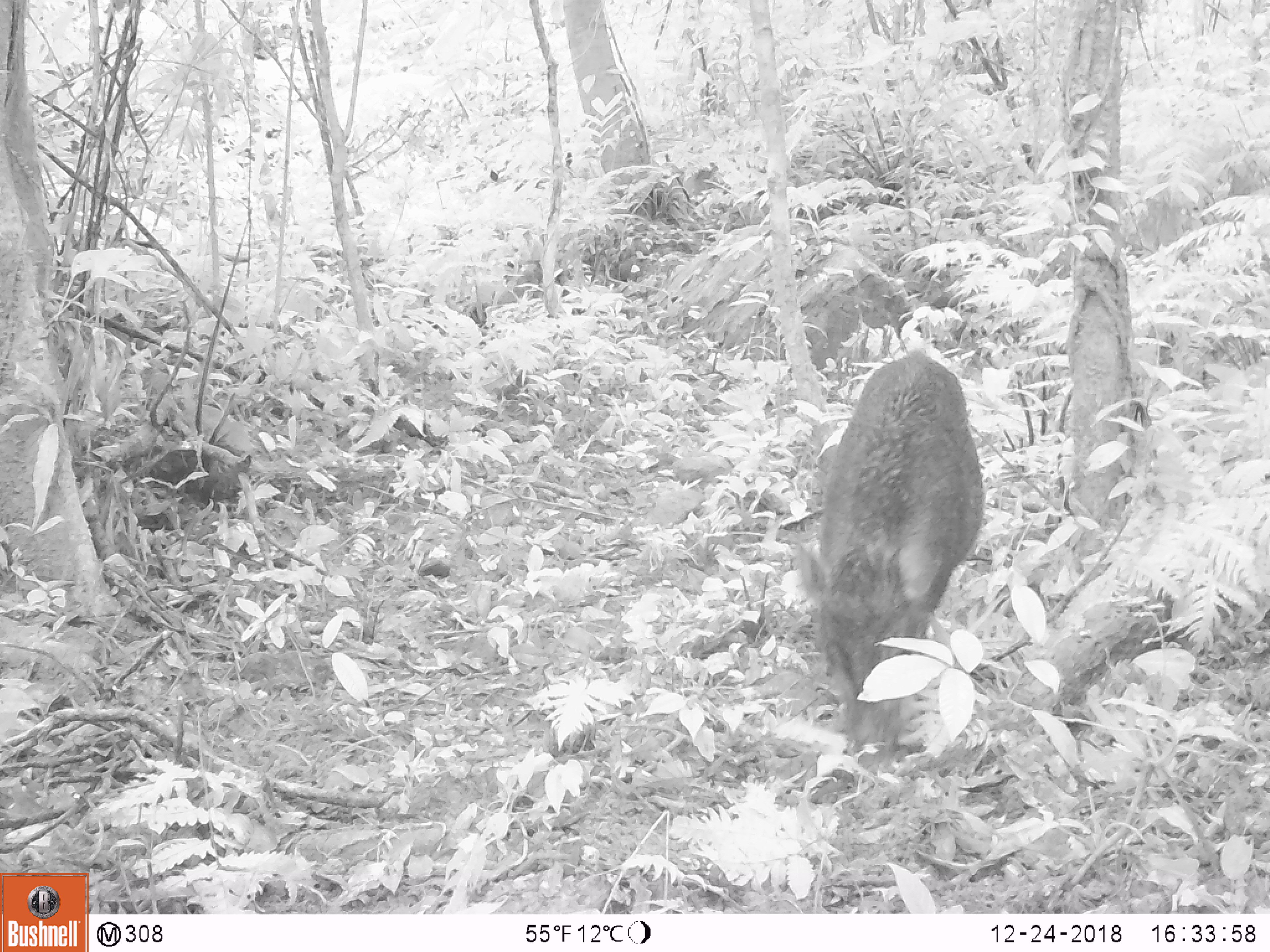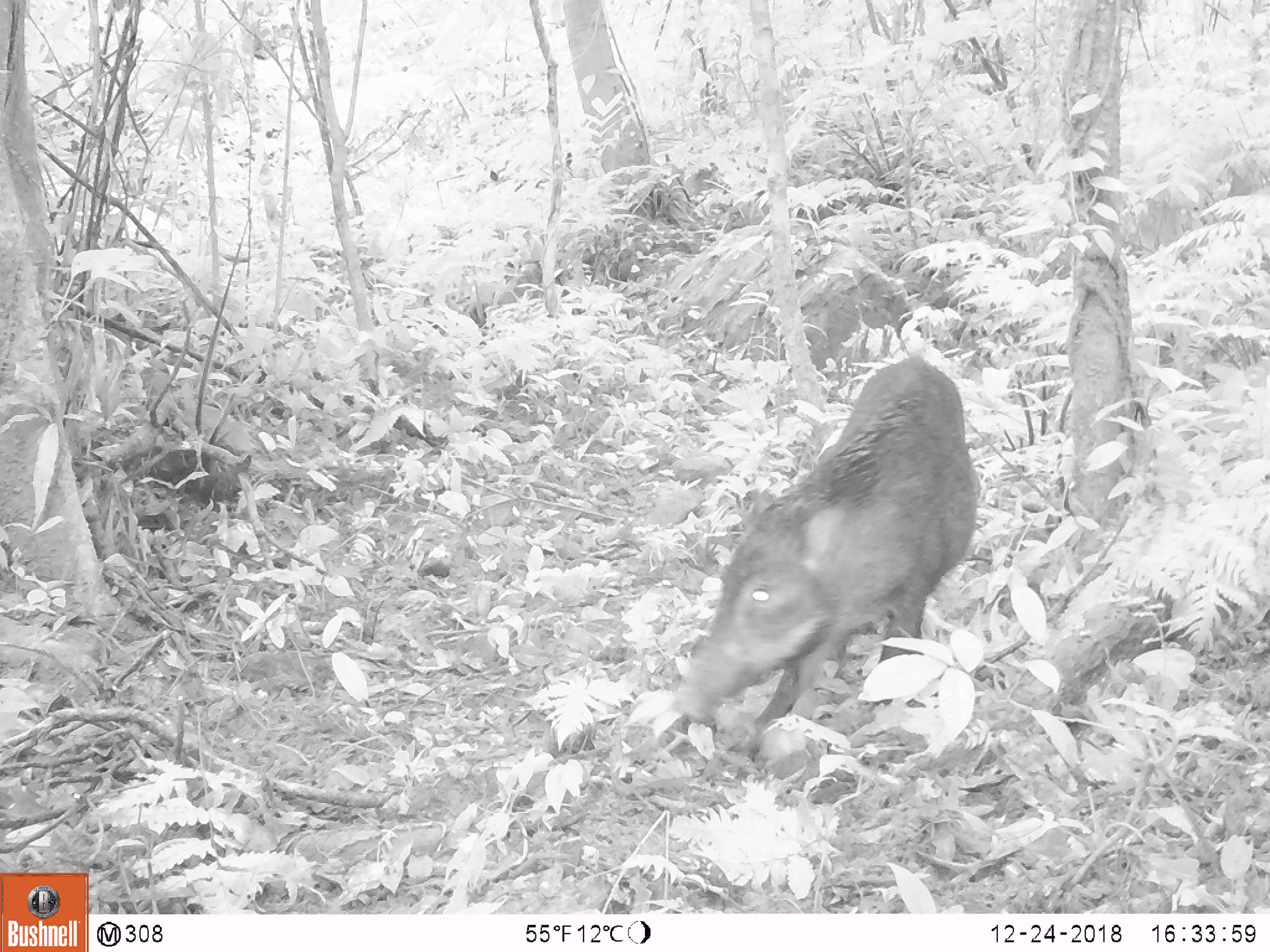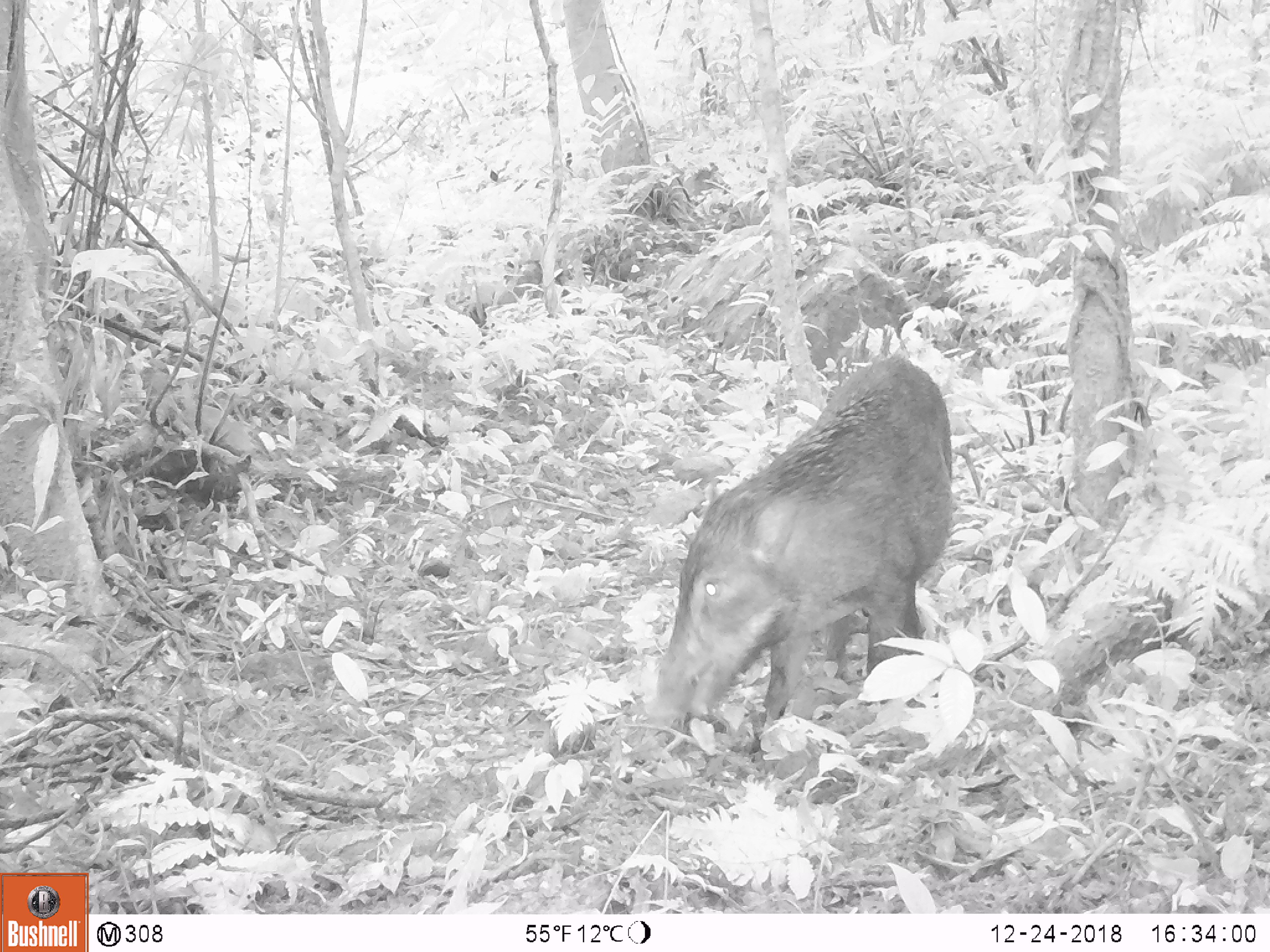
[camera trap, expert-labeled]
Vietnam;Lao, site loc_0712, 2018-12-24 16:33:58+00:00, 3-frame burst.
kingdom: Animalia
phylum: Chordata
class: Mammalia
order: Artiodactyla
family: Suidae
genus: Sus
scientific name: Sus scrofa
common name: eurasian wild pig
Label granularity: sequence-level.